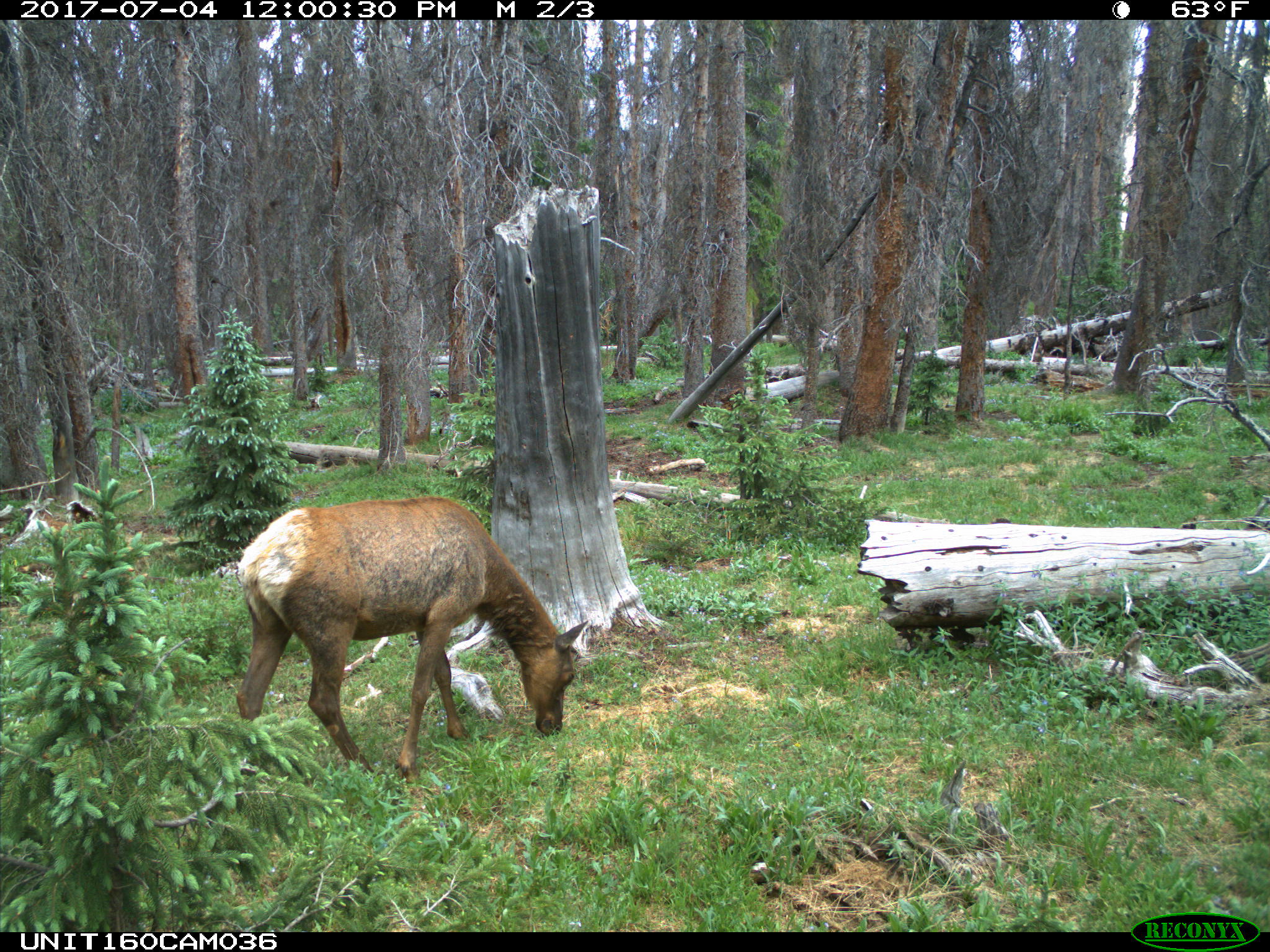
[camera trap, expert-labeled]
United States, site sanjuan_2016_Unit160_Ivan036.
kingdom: Animalia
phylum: Chordata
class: Mammalia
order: Artiodactyla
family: Cervidae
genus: Cervus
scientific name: Cervus elaphus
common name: red deer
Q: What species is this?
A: Cervus elaphus (red deer).